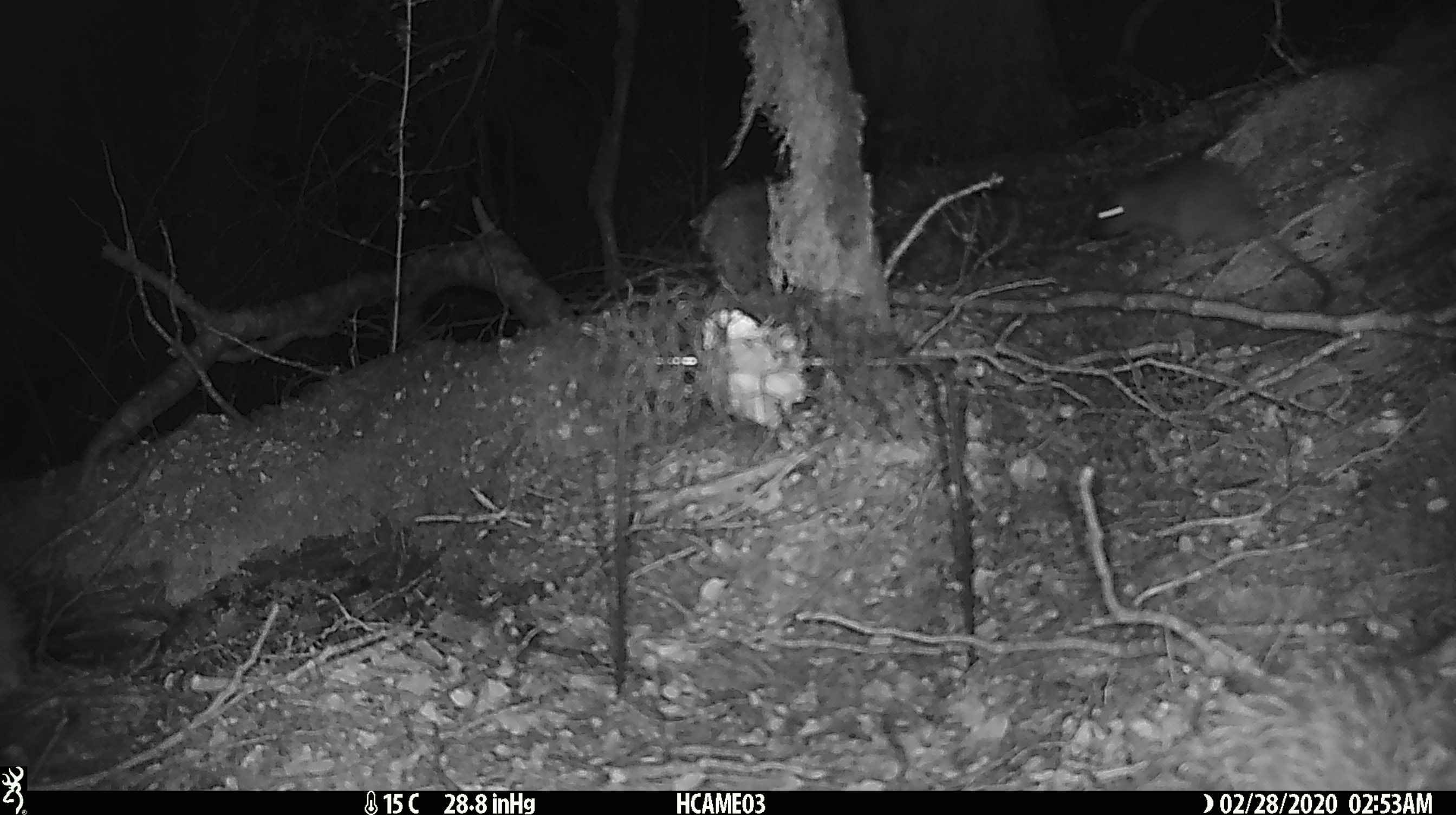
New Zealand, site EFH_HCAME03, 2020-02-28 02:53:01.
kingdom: Animalia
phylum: Chordata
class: Mammalia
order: Rodentia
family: Muridae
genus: Rattus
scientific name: Rattus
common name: rat